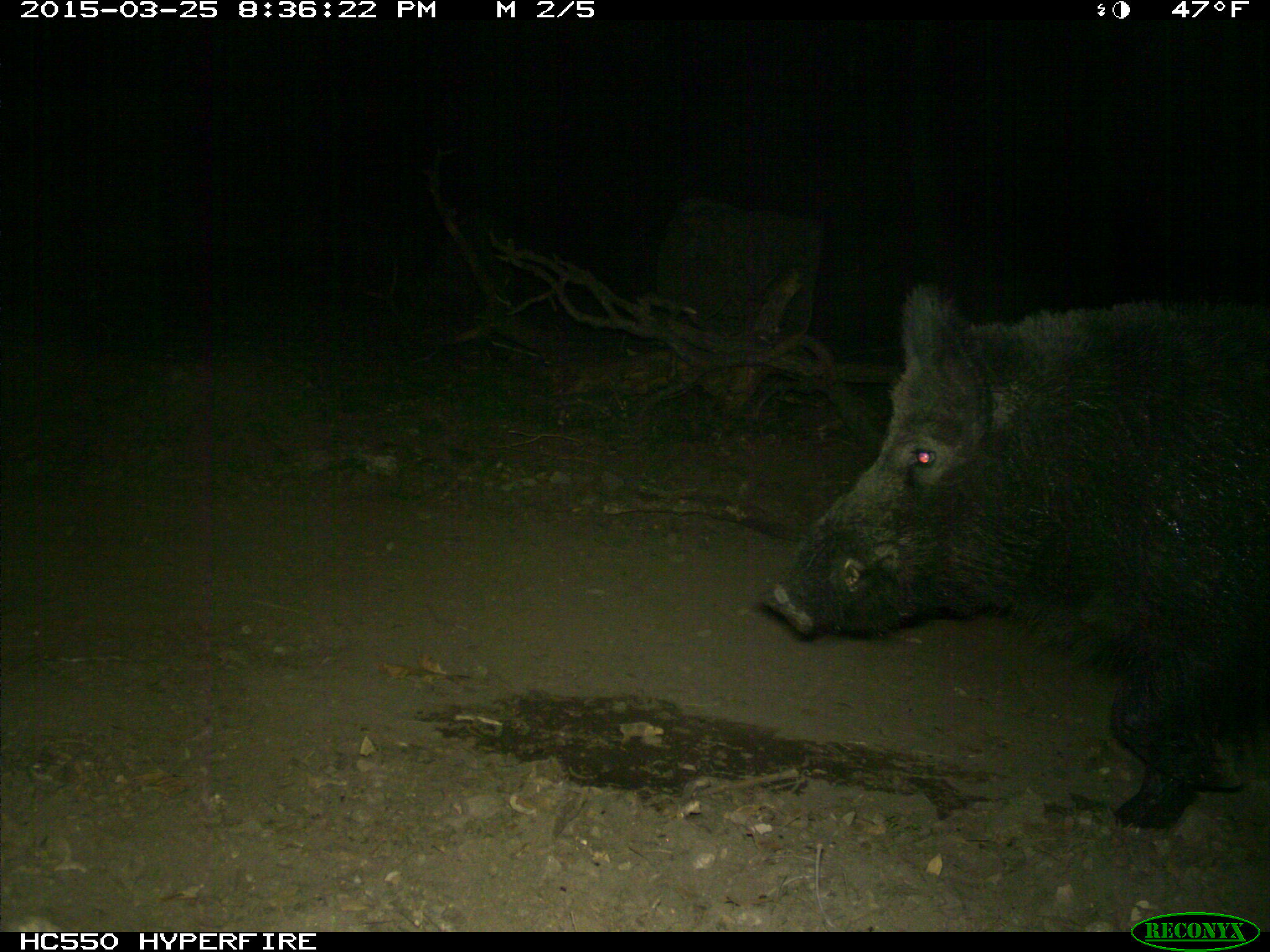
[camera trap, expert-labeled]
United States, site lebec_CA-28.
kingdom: Animalia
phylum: Chordata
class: Mammalia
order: Artiodactyla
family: Suidae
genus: Sus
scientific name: Sus scrofa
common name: wild boar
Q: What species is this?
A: Sus scrofa (wild boar).